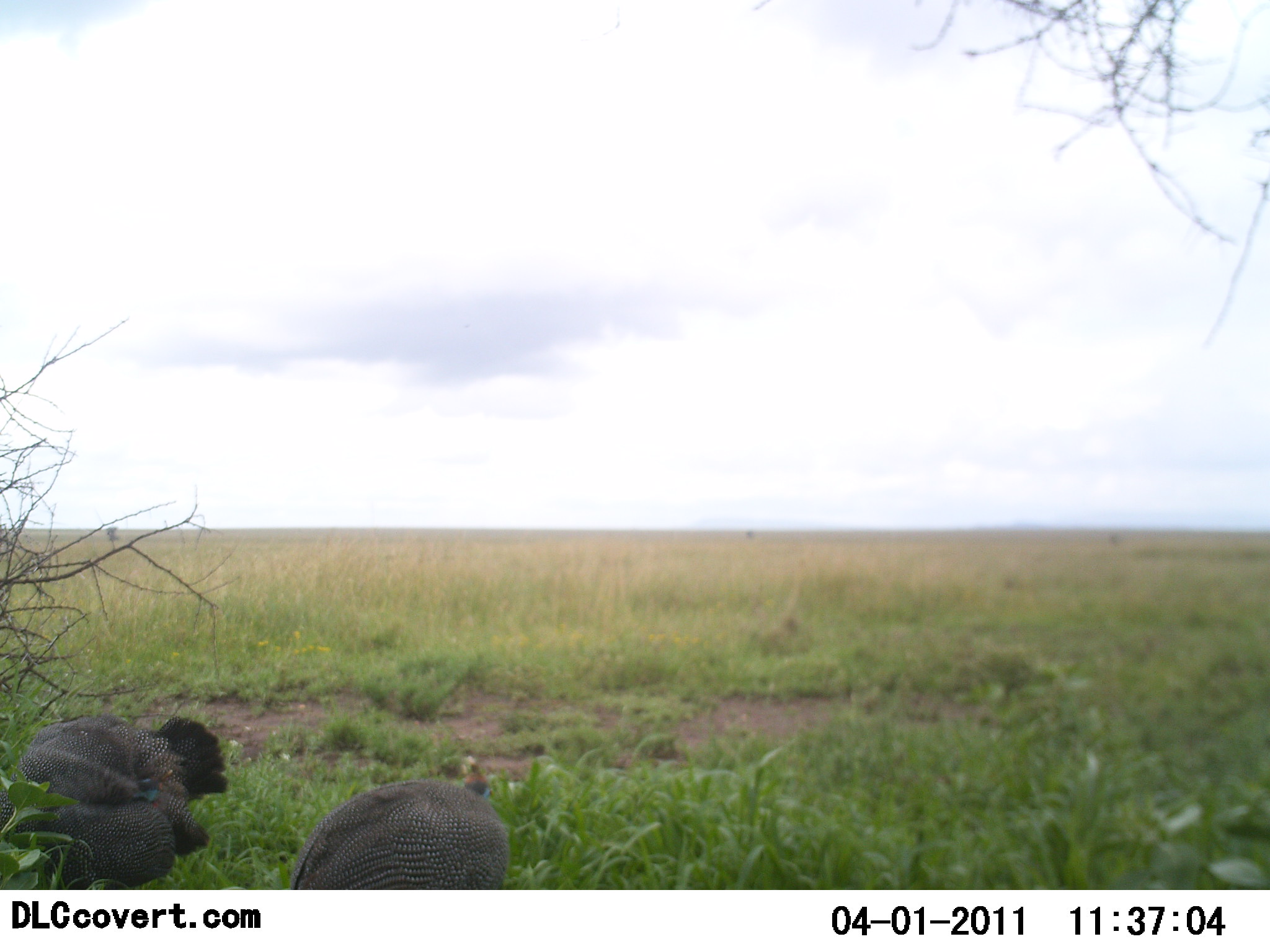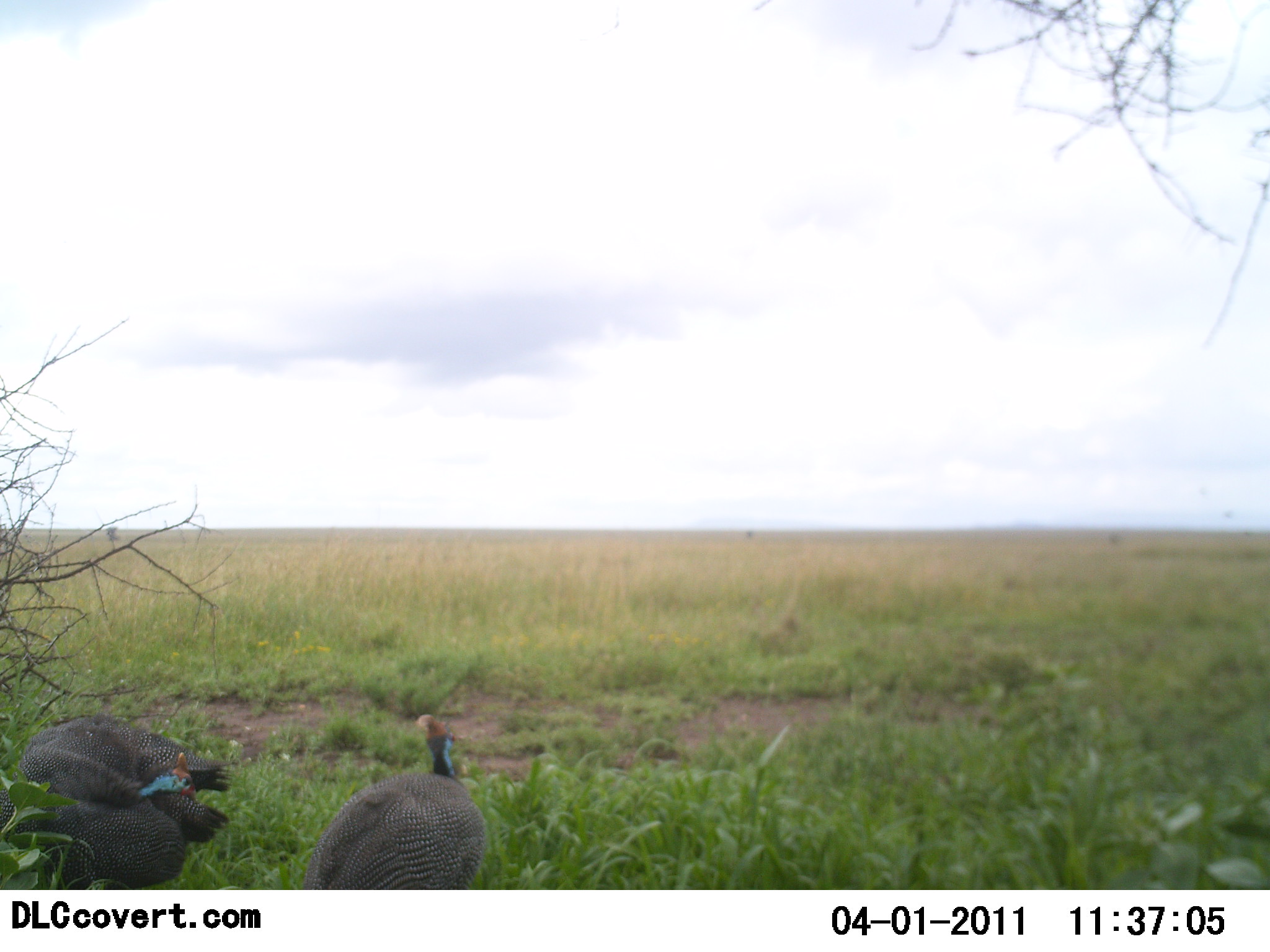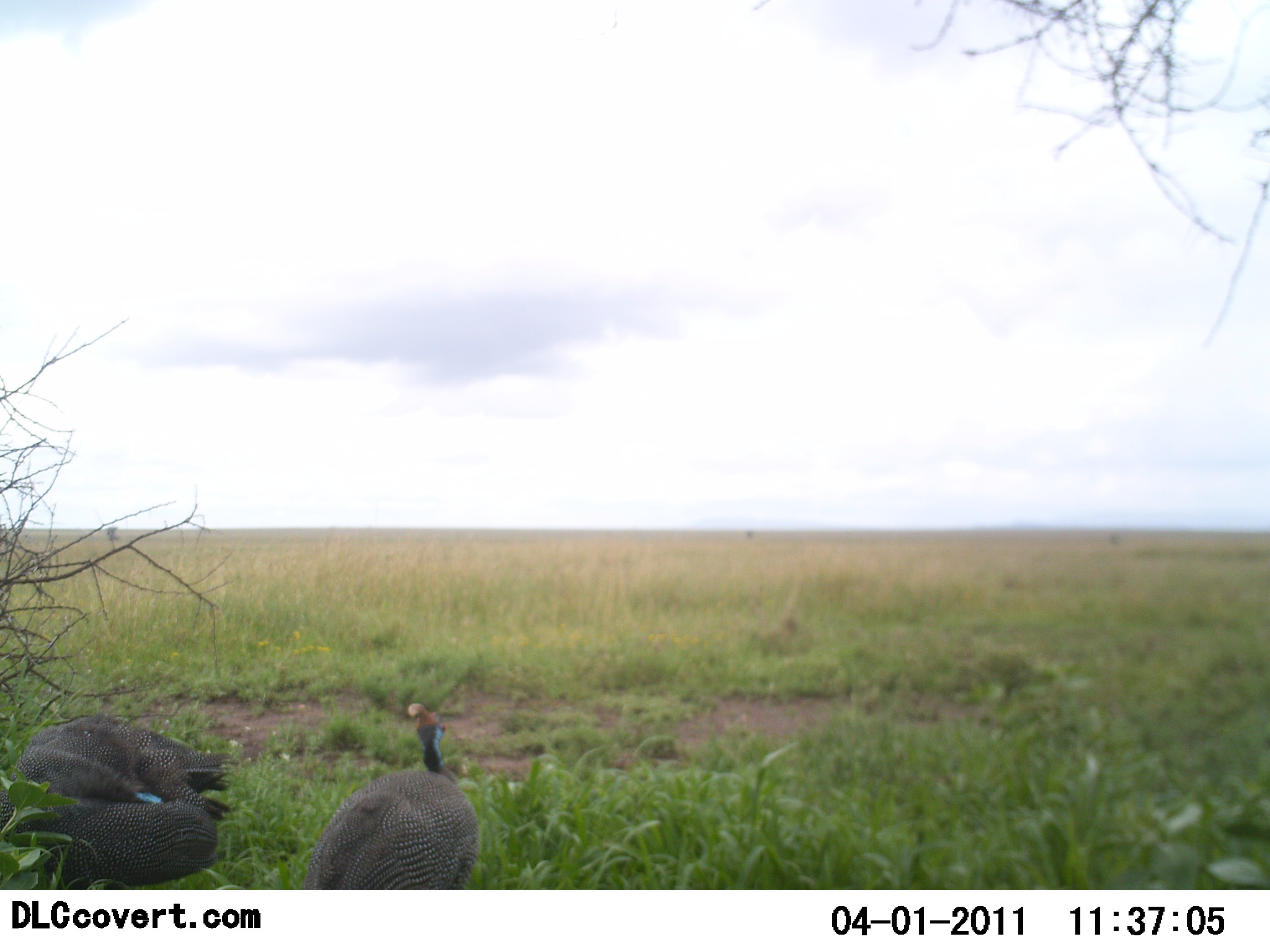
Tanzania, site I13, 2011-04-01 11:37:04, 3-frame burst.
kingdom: Animalia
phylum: Chordata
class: Aves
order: Galliformes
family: Numididae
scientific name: Numididae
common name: guinea fowl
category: guineafowl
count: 3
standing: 82%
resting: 0%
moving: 9%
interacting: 0%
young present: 0%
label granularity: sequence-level